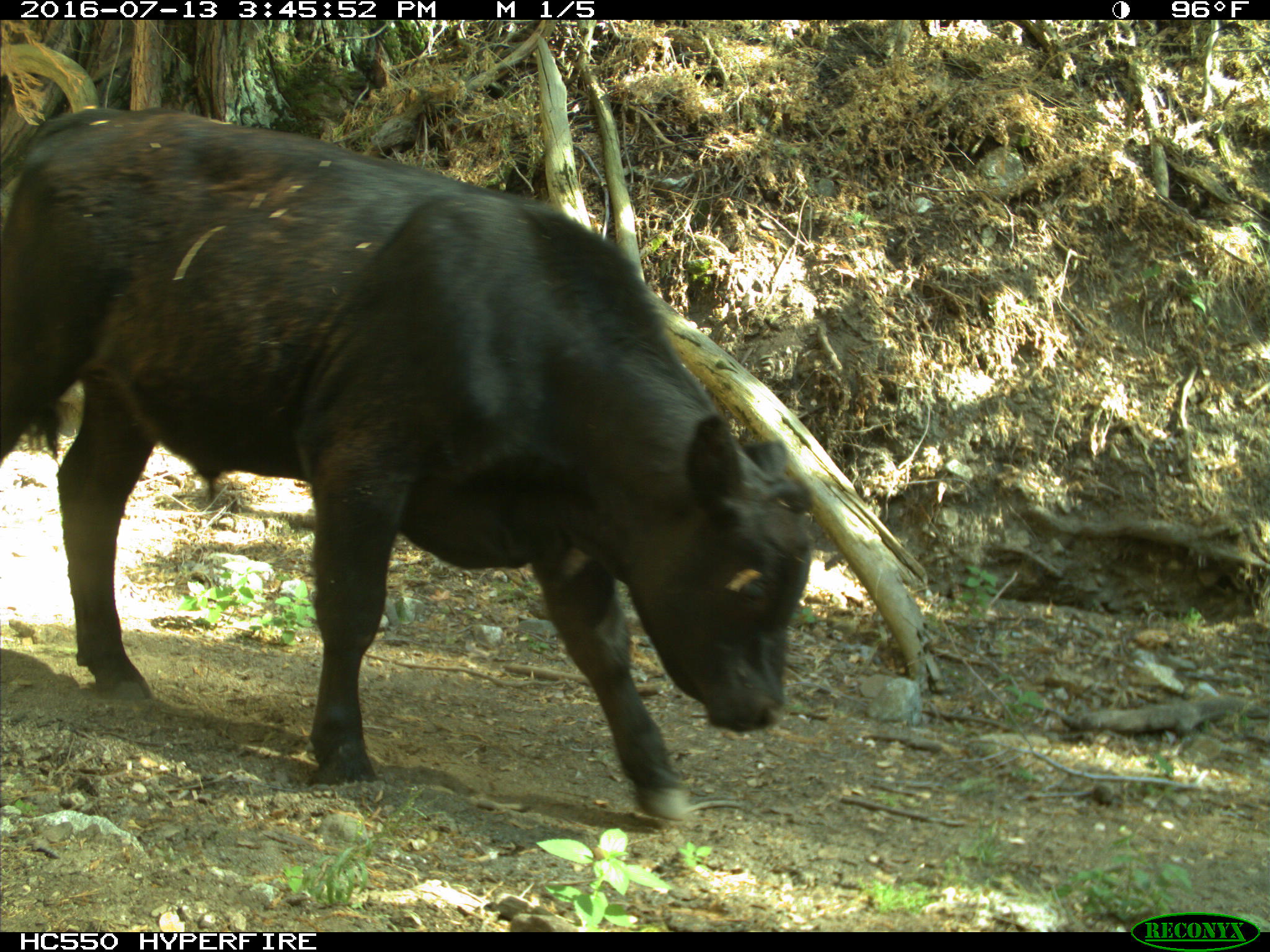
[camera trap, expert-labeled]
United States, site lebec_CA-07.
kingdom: Animalia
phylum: Chordata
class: Mammalia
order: Artiodactyla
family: Bovidae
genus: Bos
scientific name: Bos taurus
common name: domestic cow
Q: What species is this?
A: Bos taurus (domestic cow).